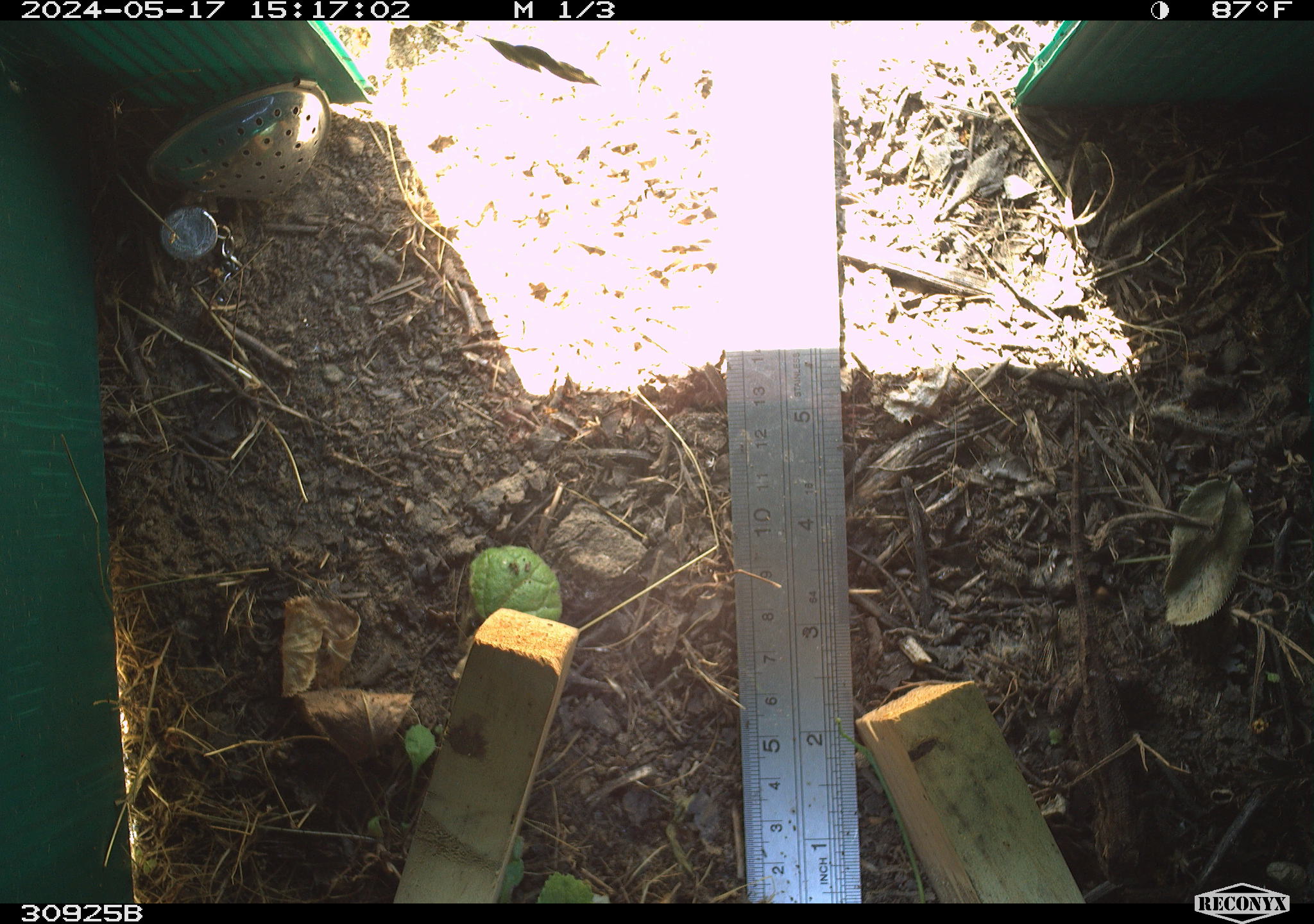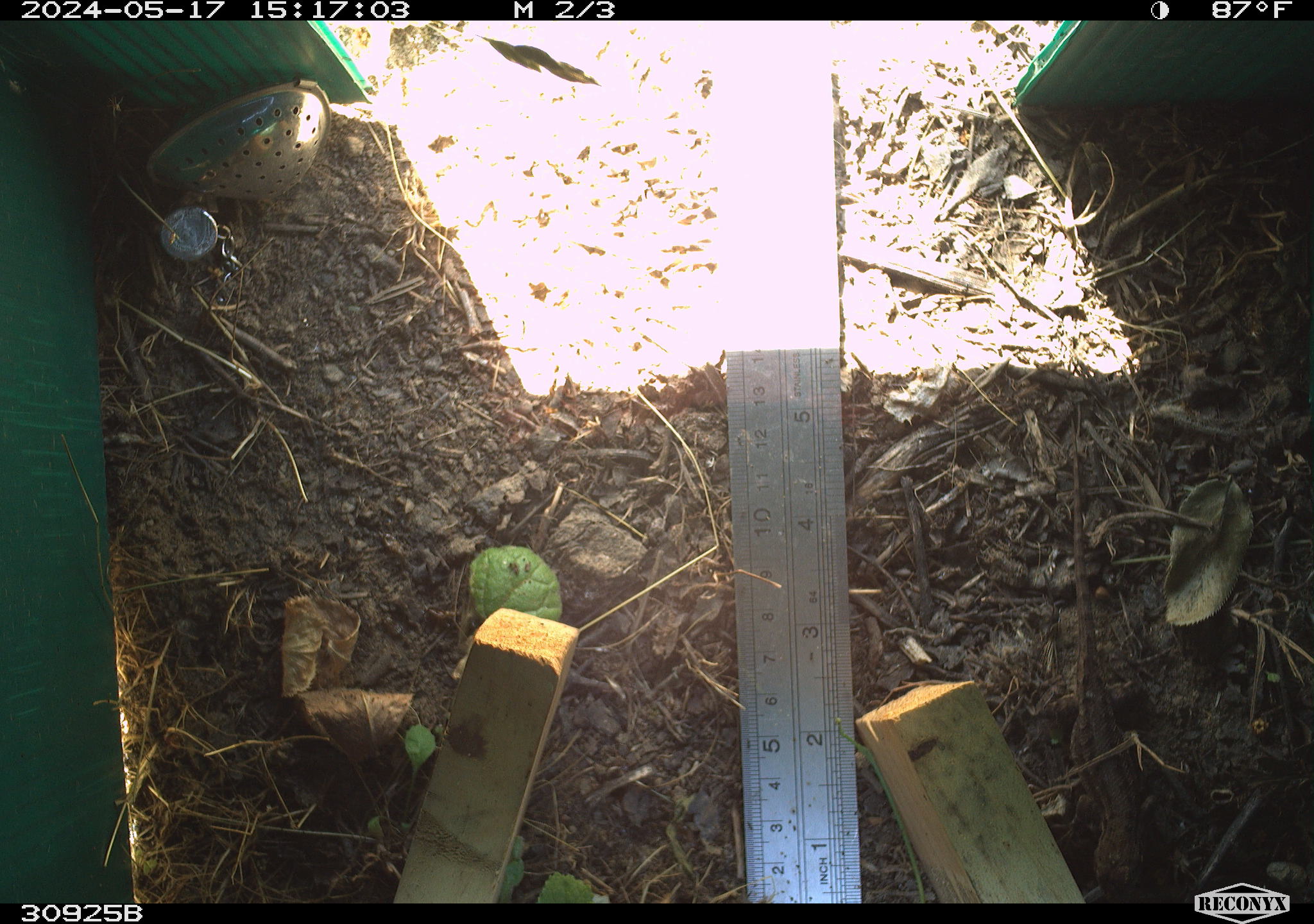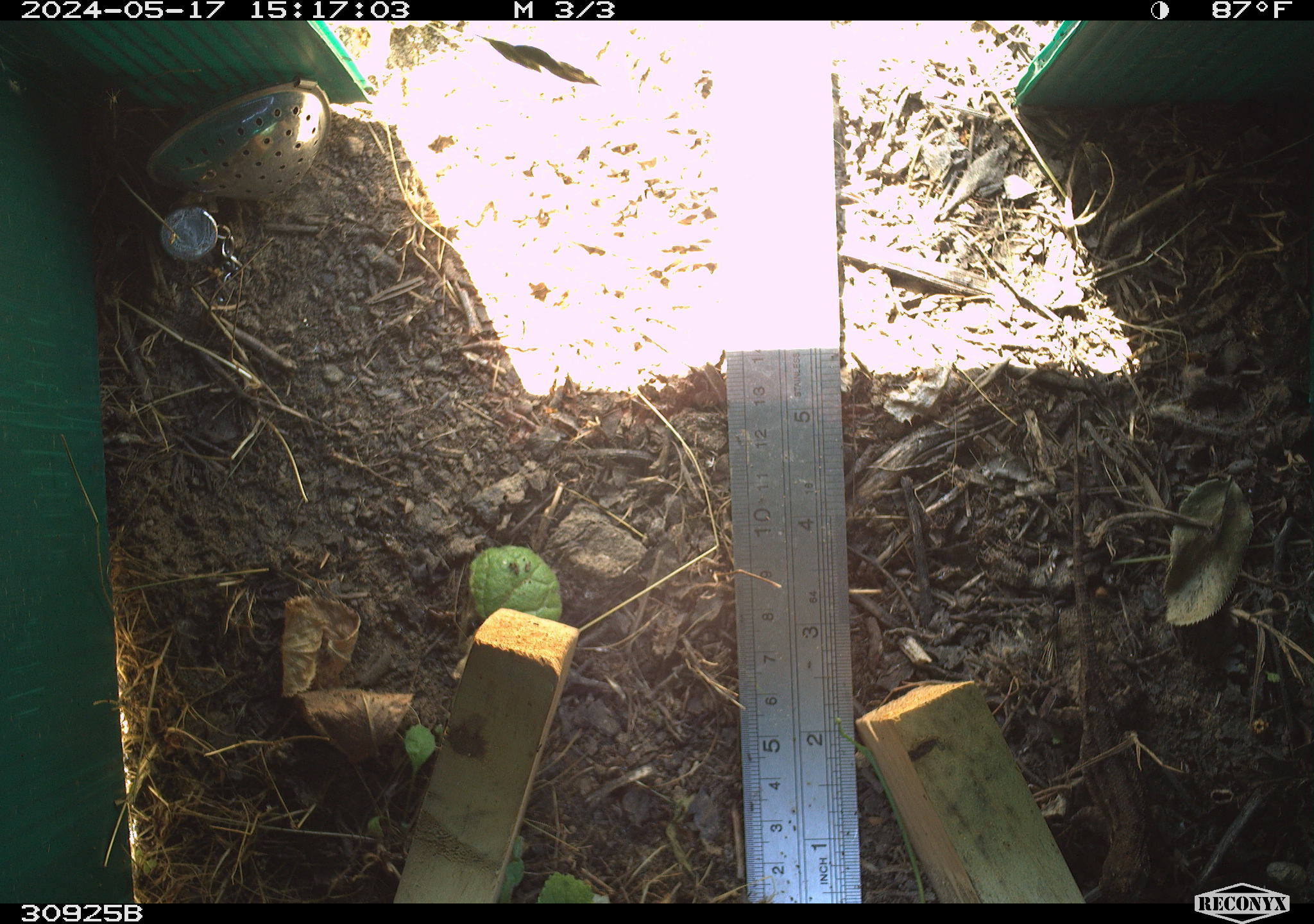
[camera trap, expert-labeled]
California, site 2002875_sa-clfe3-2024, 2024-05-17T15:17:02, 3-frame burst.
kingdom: Animalia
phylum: Chordata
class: Reptilia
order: Squamata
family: Phrynosomatidae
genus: Sceloporus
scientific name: Sceloporus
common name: spiny lizards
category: sceloporus species